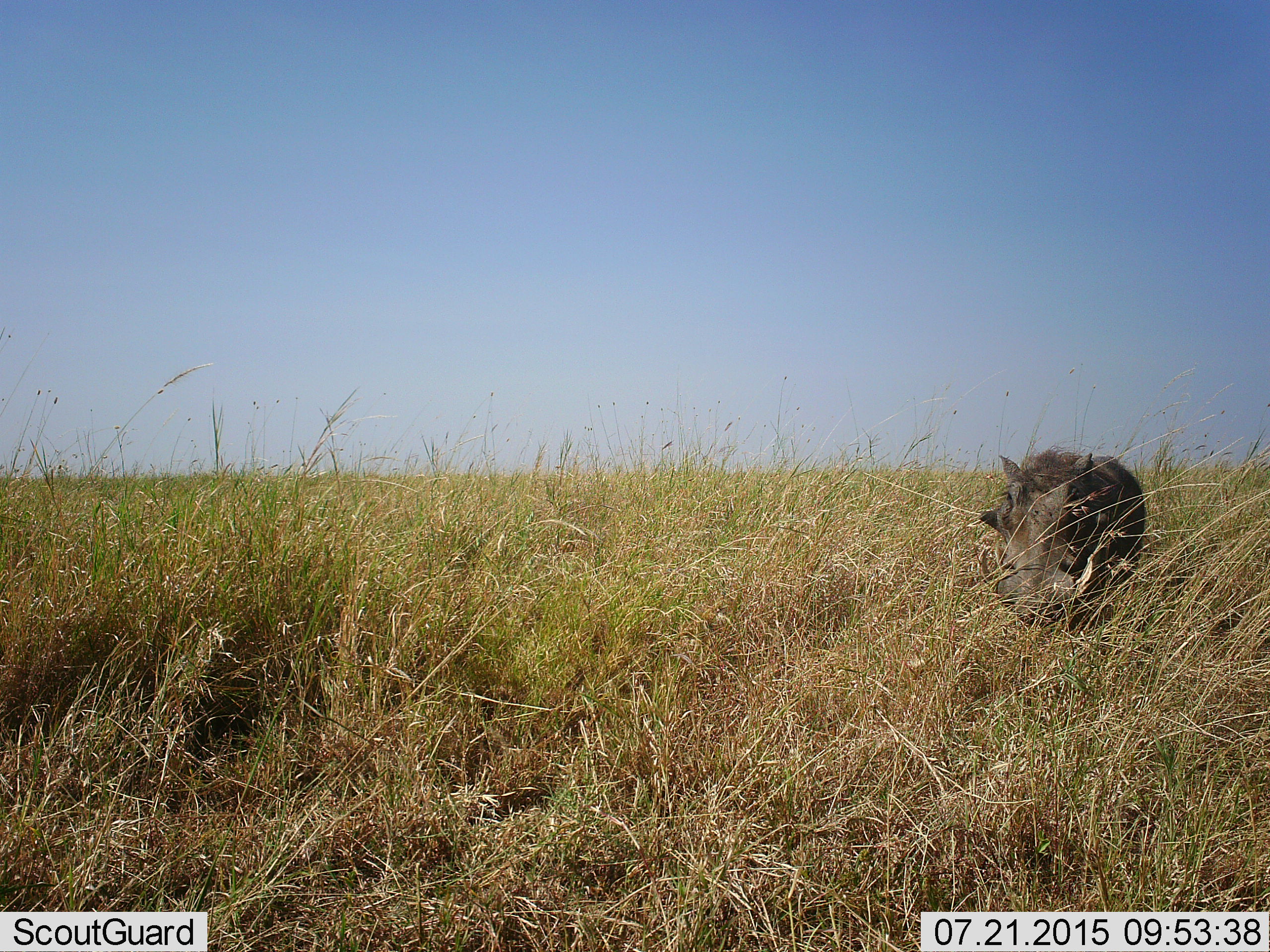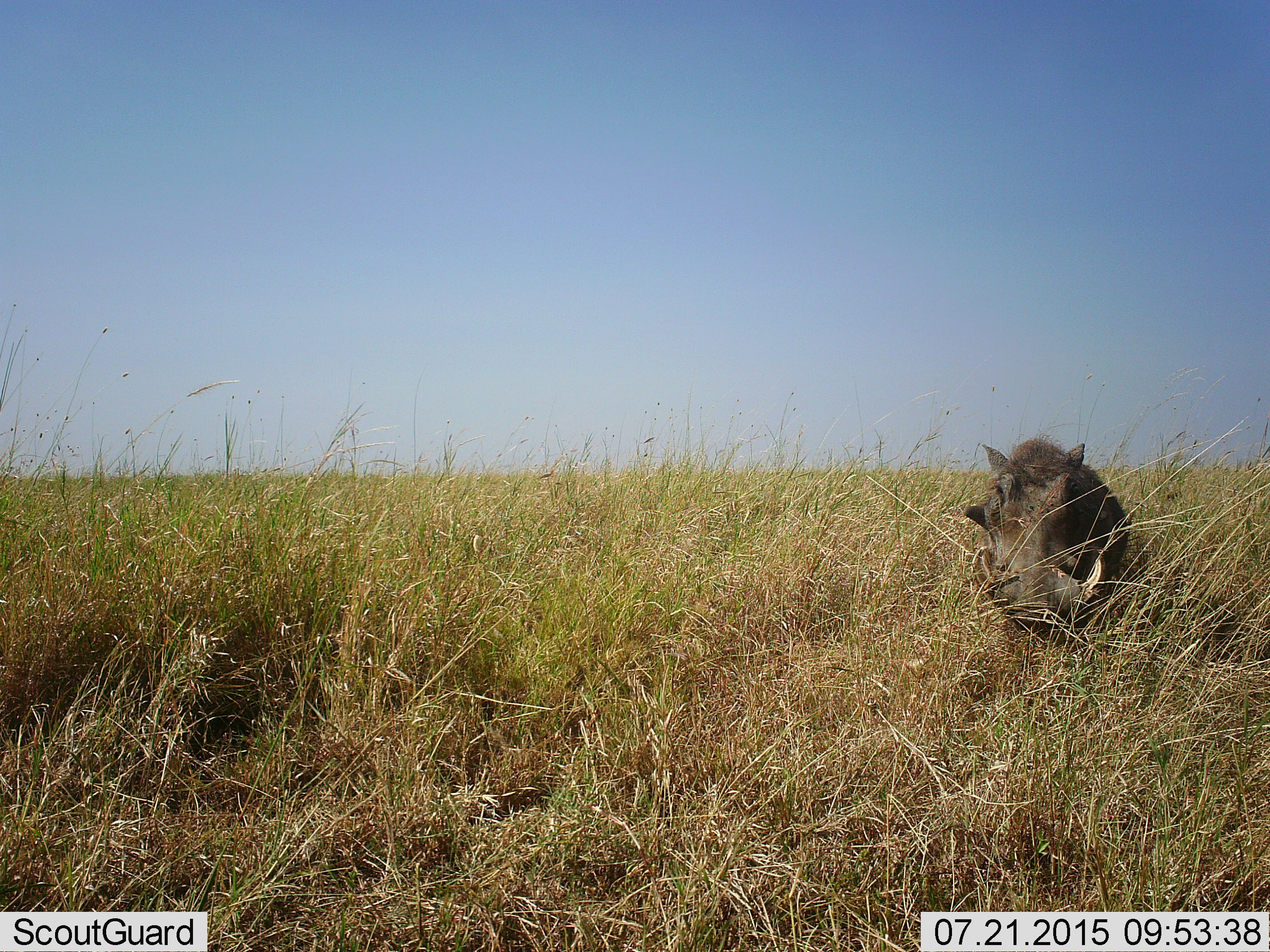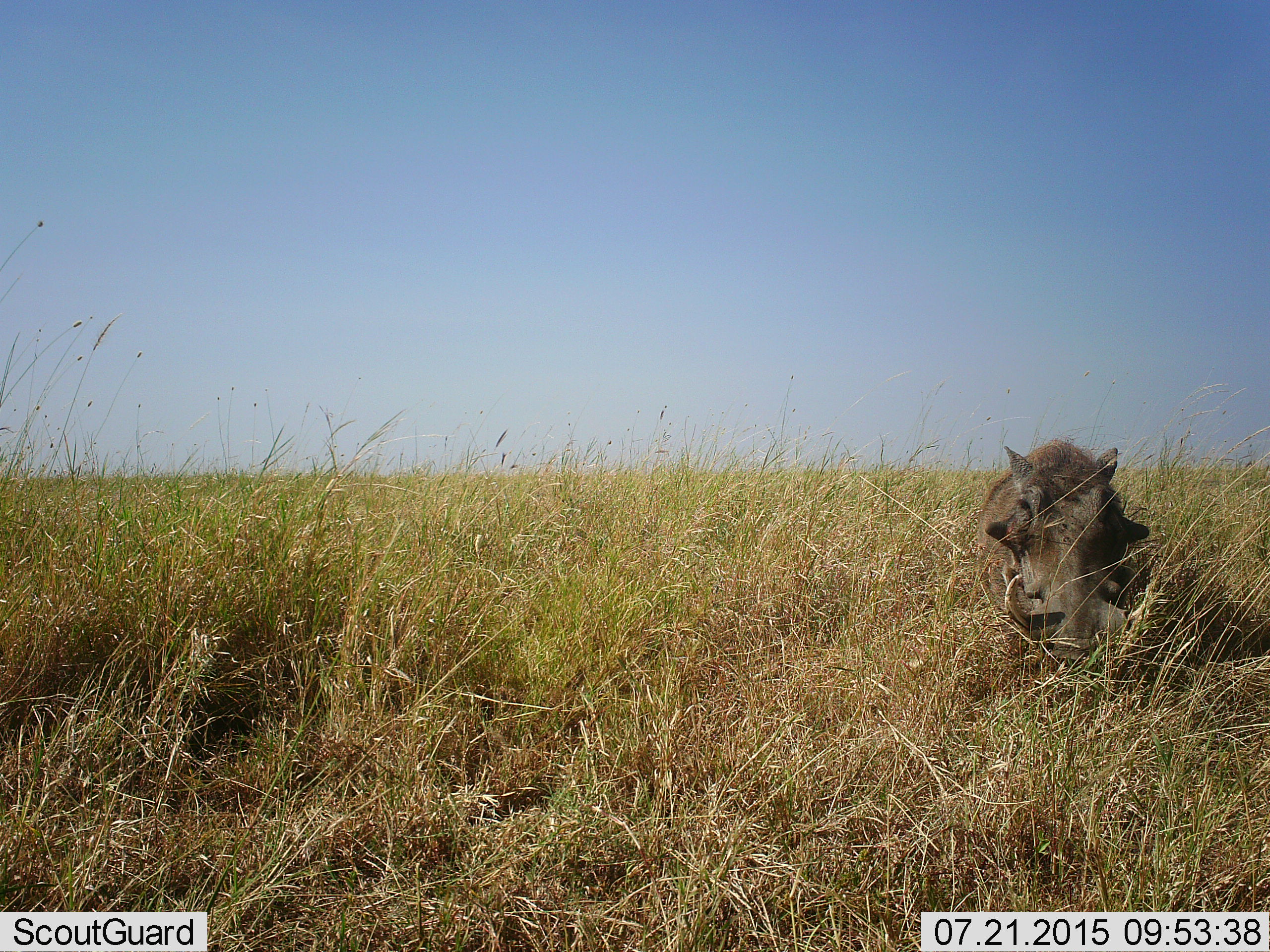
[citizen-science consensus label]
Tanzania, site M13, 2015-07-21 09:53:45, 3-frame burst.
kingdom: Animalia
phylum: Chordata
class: Mammalia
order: Artiodactyla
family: Suidae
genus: Phacochoerus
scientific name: Phacochoerus africanus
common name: warthog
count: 1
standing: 33%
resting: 0%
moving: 67%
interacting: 0%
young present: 0%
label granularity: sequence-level